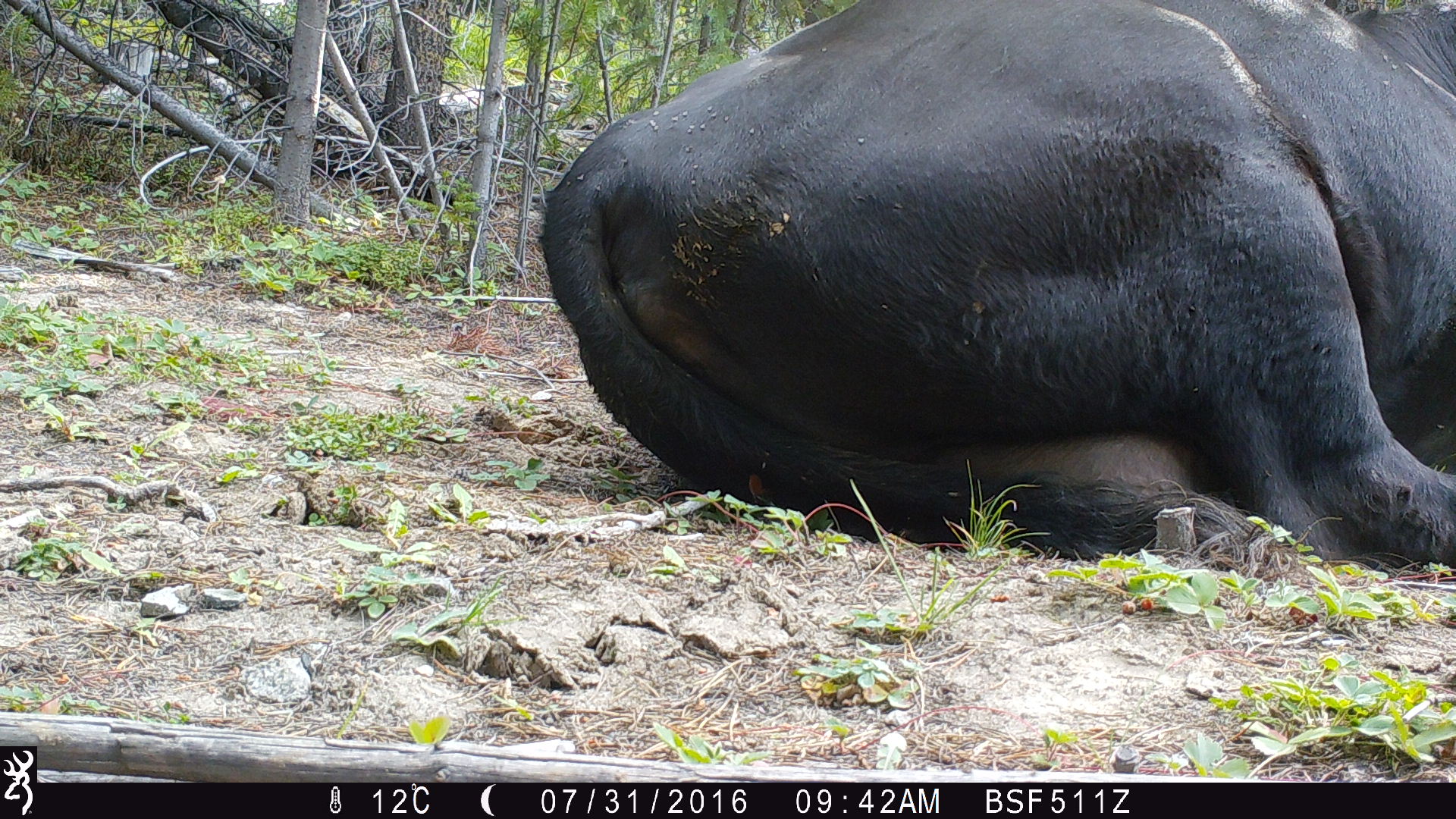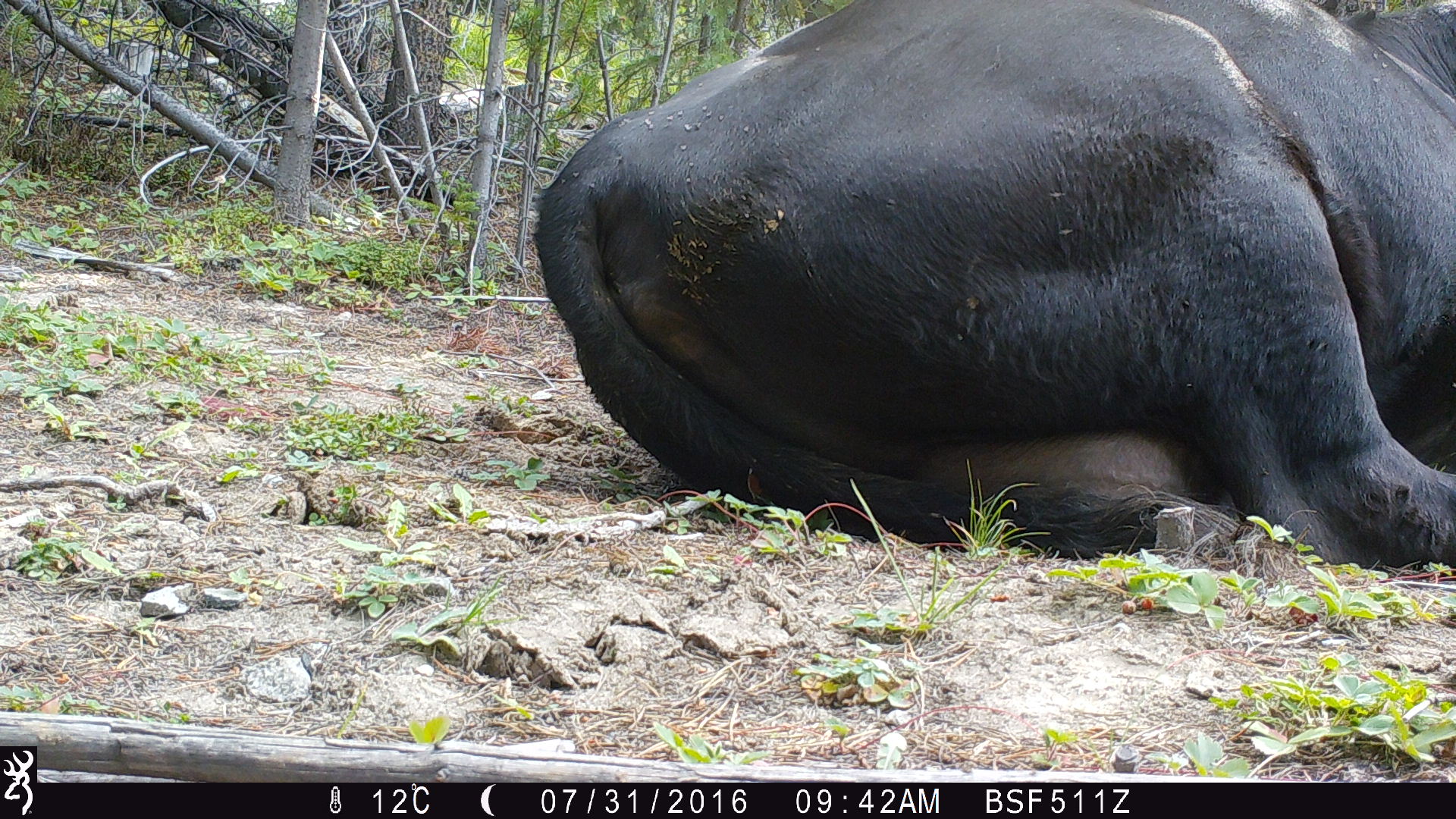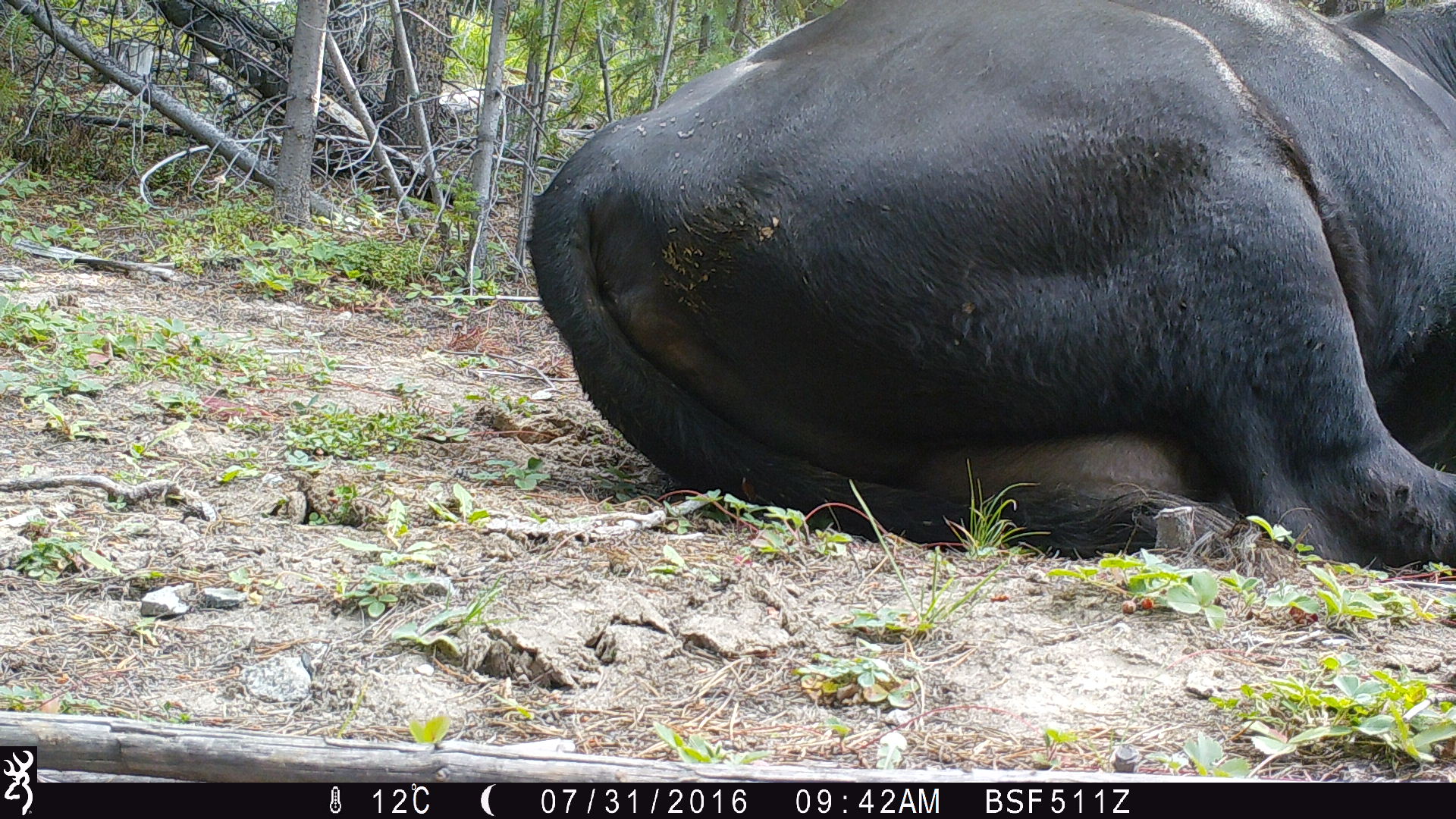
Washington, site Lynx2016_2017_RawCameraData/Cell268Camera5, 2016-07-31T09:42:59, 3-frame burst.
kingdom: Animalia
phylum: Chordata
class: Mammalia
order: Artiodactyla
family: Bovidae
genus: Bos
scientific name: Bos taurus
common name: domestic cattle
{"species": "domestic cattle (Bos taurus)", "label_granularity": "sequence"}